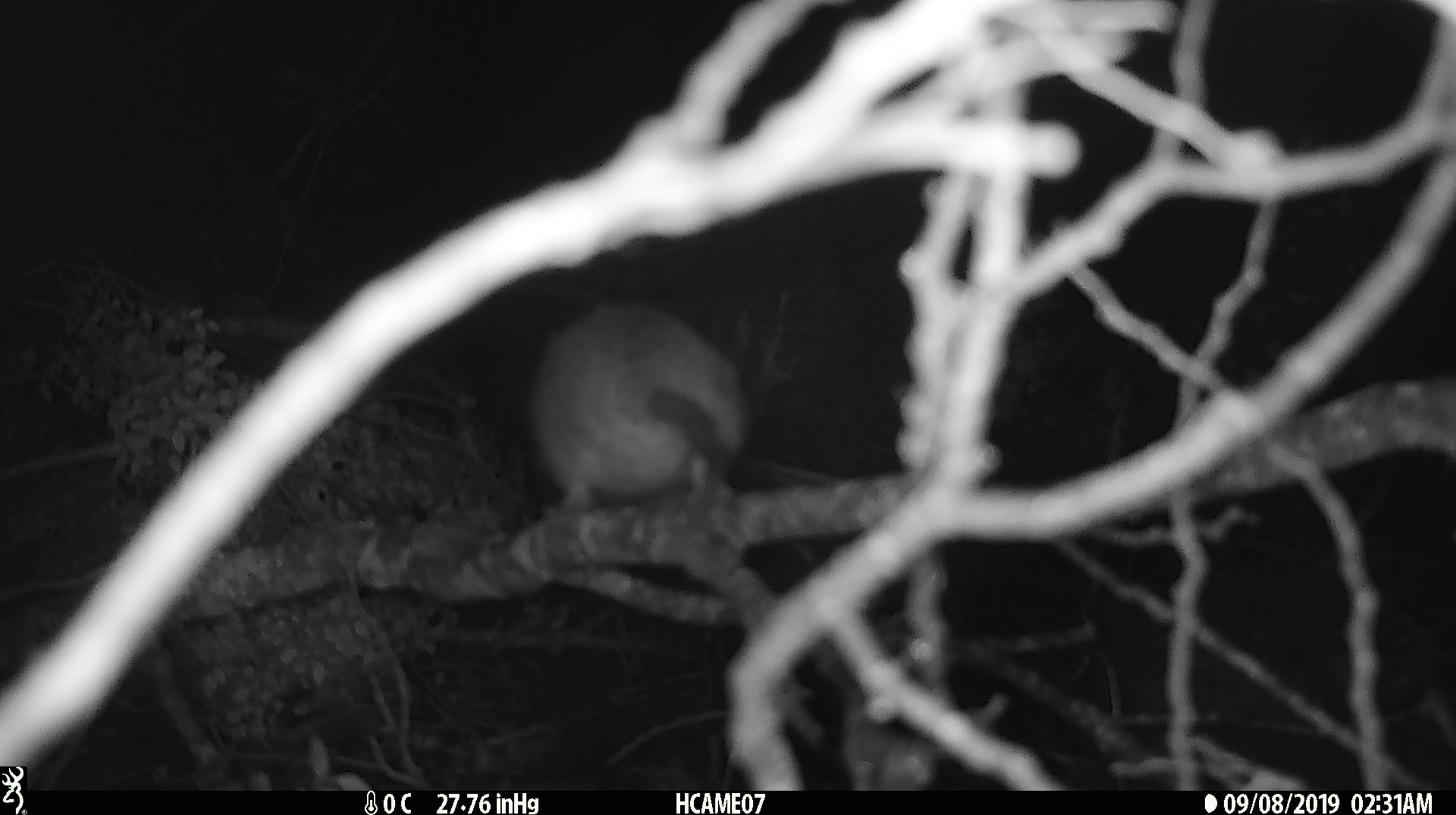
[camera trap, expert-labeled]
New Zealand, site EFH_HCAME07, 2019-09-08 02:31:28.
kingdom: Animalia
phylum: Chordata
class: Mammalia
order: Rodentia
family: Muridae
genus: Rattus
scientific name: Rattus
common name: rat